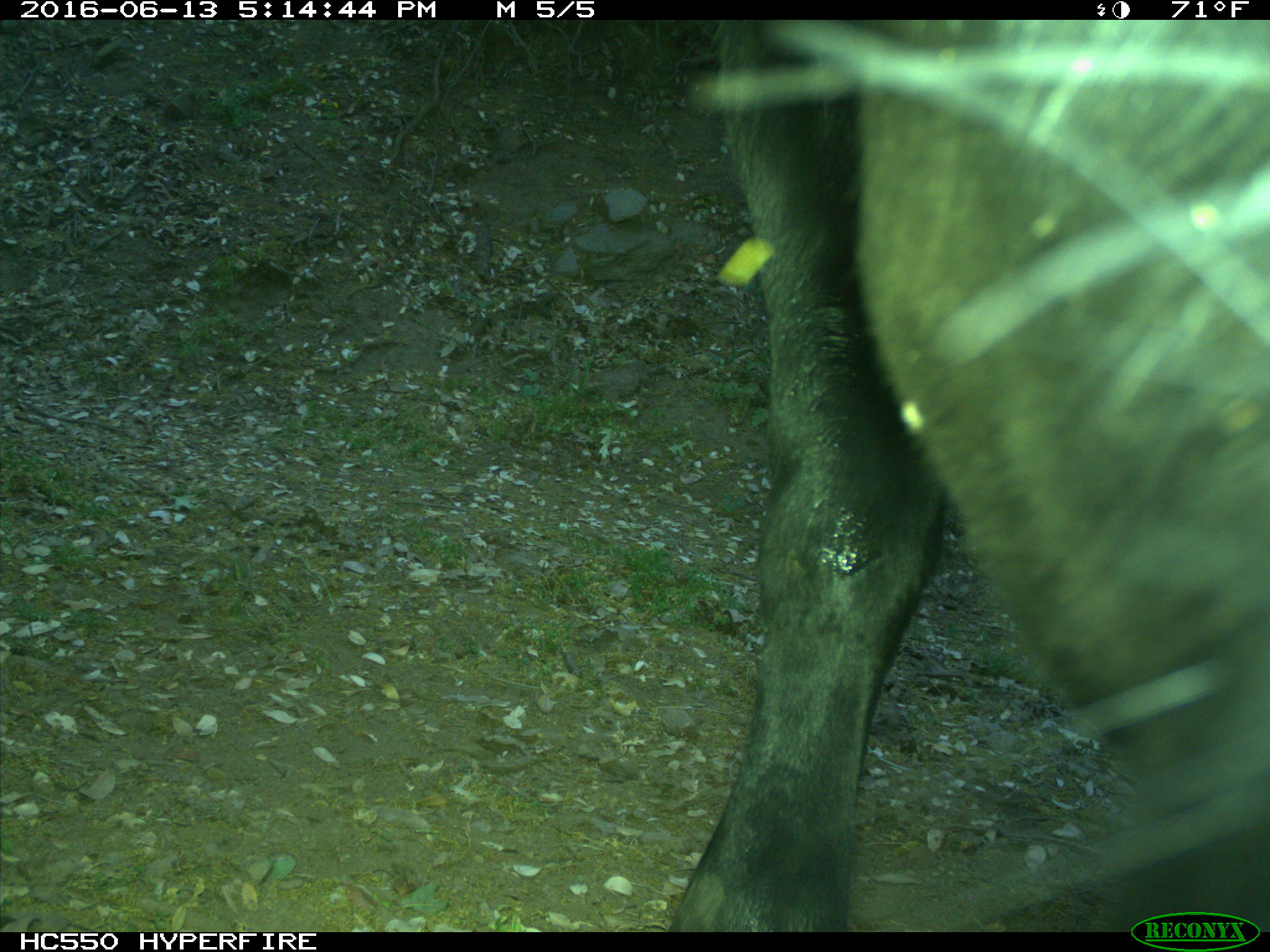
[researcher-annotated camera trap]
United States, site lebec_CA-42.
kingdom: Animalia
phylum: Chordata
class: Mammalia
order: Artiodactyla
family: Bovidae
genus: Bos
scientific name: Bos taurus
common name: domestic cow